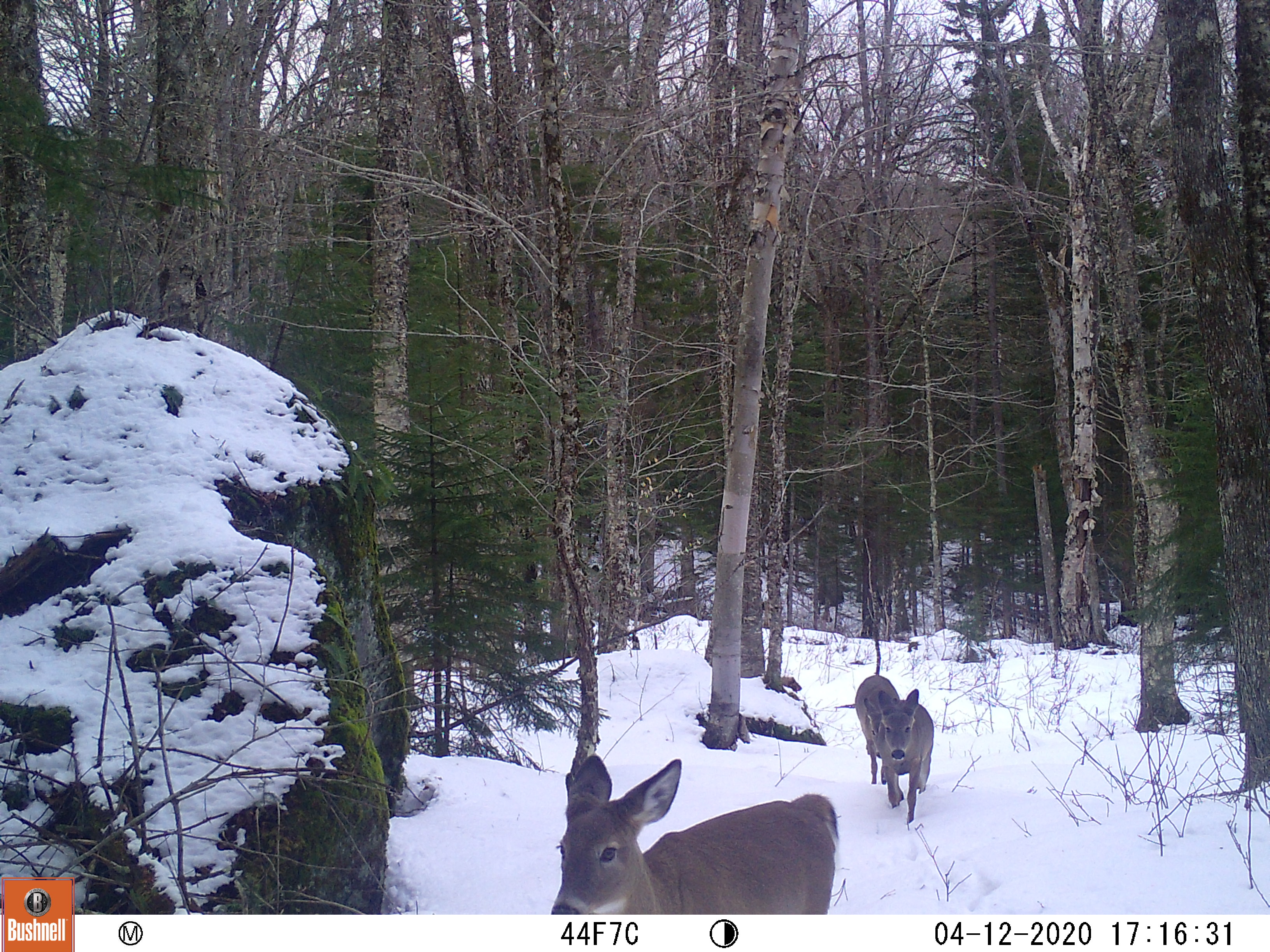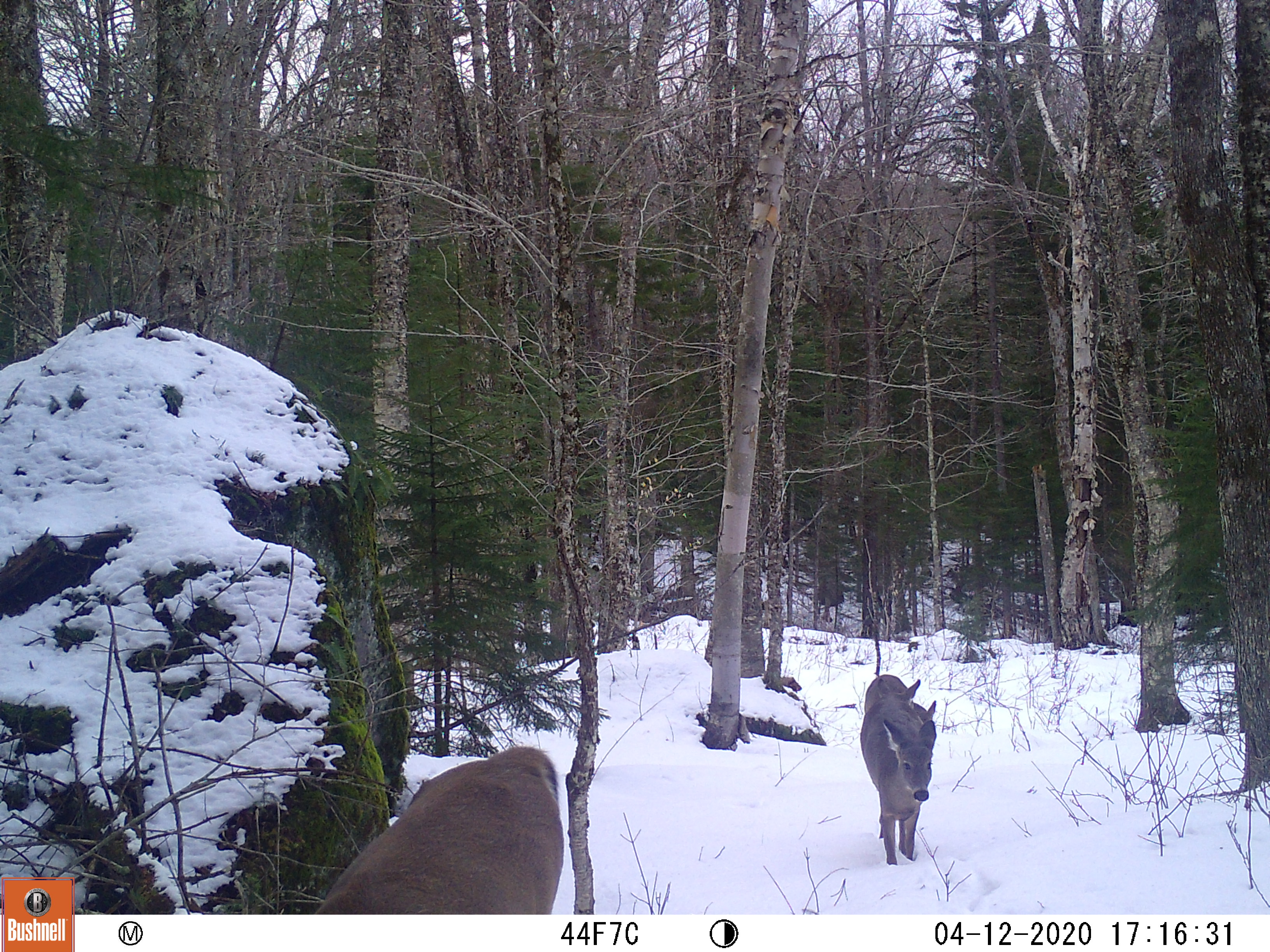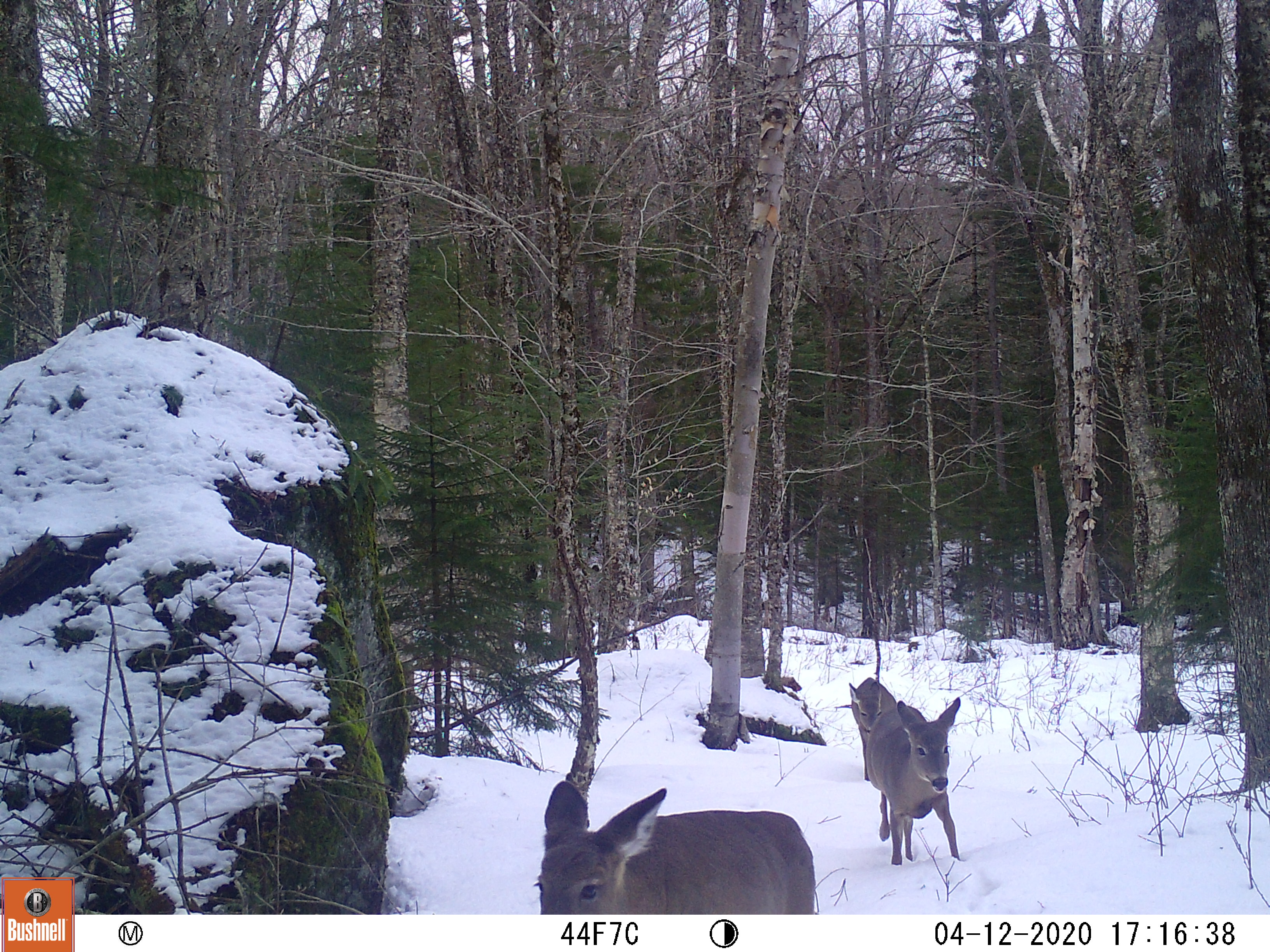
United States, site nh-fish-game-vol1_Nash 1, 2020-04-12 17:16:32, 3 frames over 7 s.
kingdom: Animalia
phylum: Chordata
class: Mammalia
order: Artiodactyla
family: Cervidae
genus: Odocoileus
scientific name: Odocoileus virginianus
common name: white-tailed deer